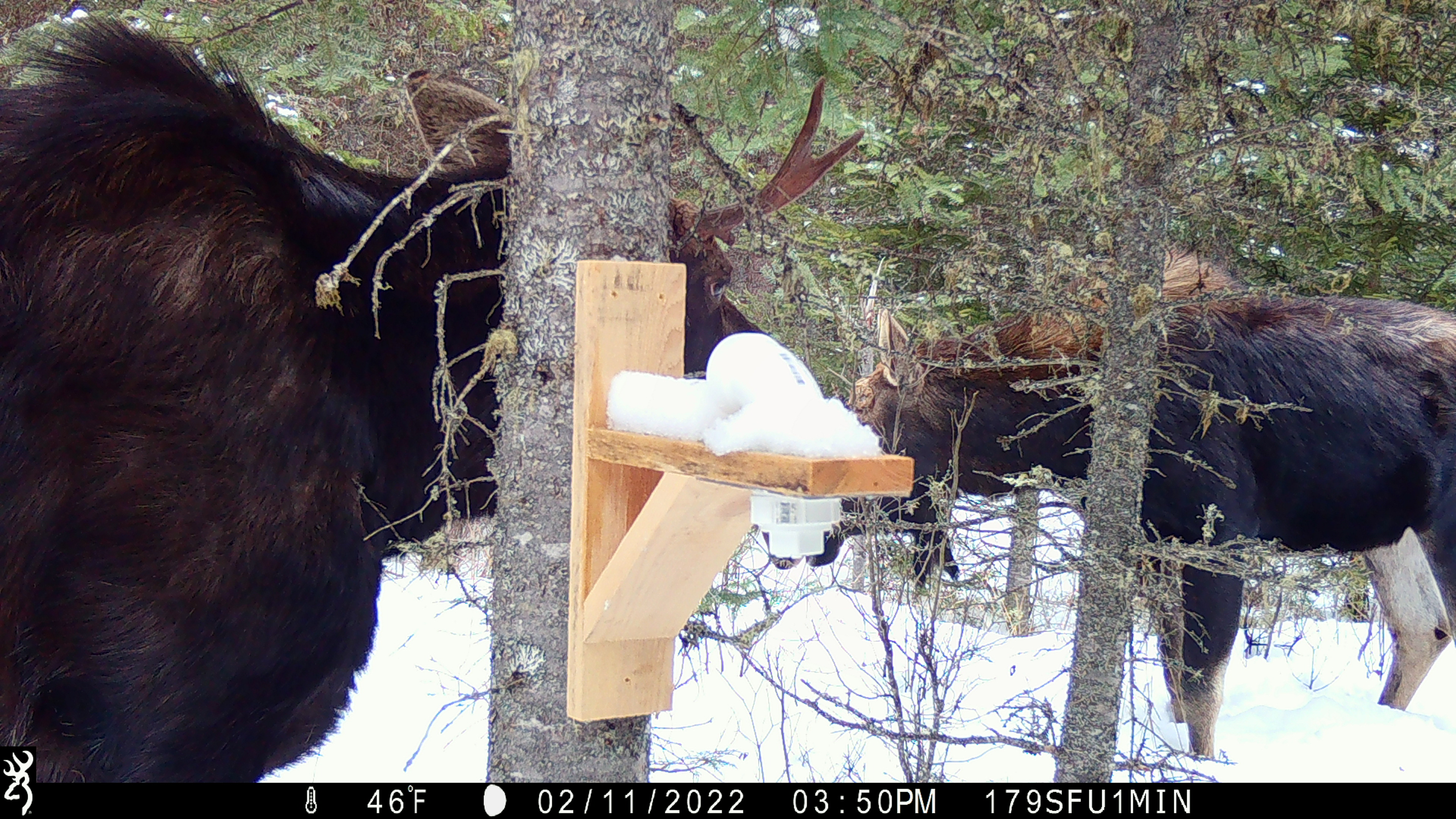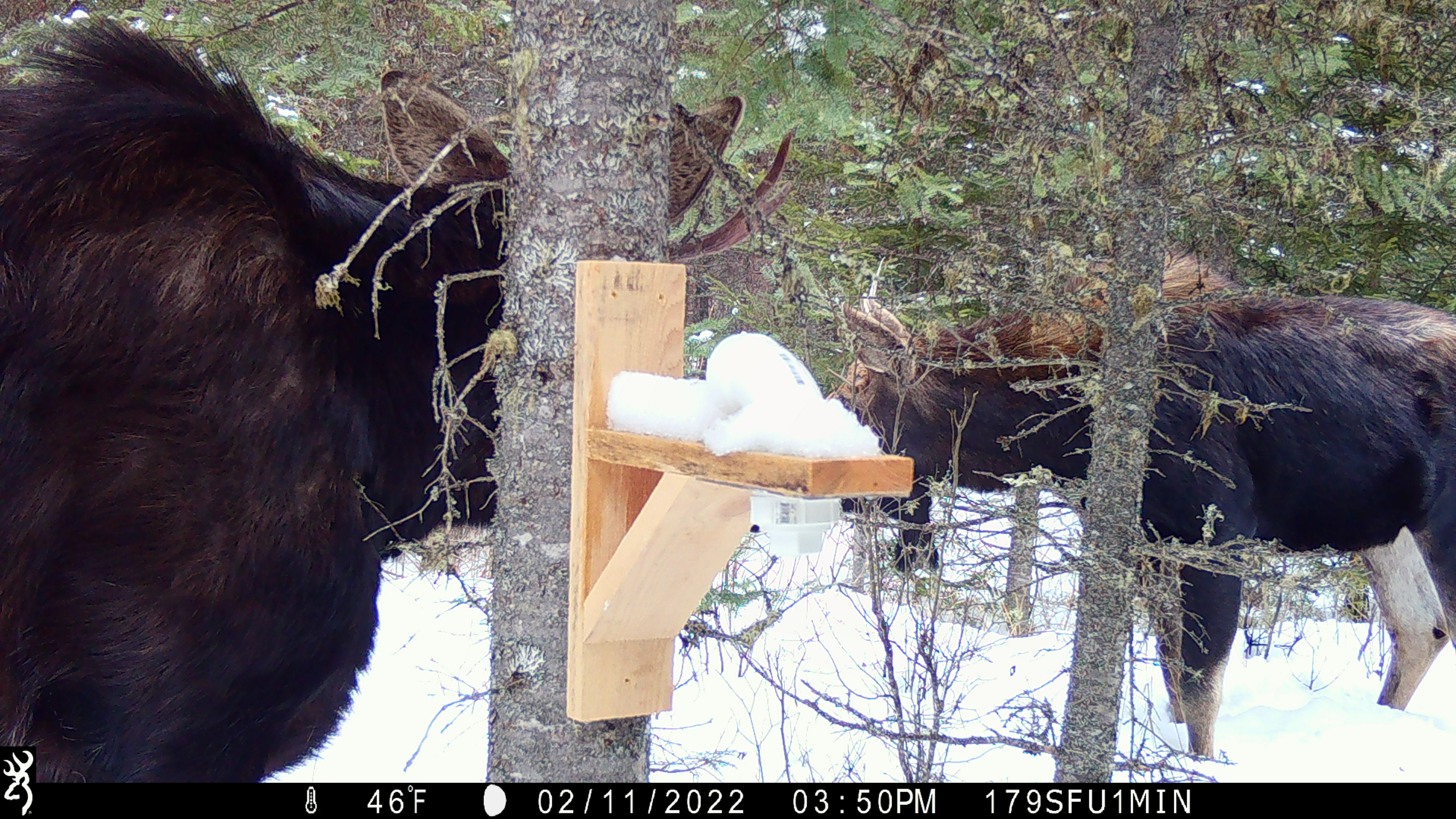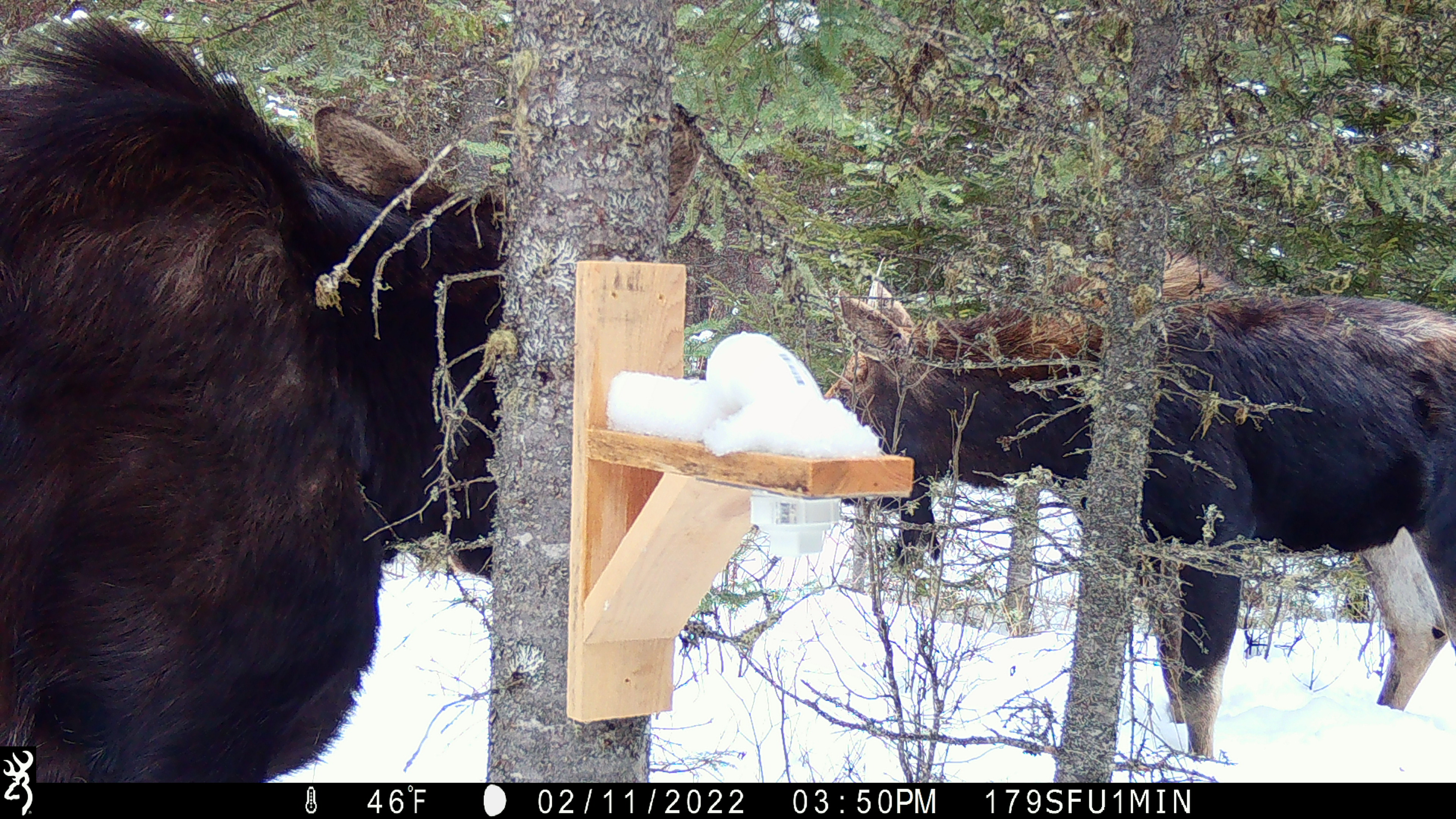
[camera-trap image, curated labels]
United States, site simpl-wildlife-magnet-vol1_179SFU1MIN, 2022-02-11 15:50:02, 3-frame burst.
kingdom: Animalia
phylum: Chordata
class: Mammalia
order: Artiodactyla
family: Cervidae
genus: Alces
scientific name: Alces alces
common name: moose